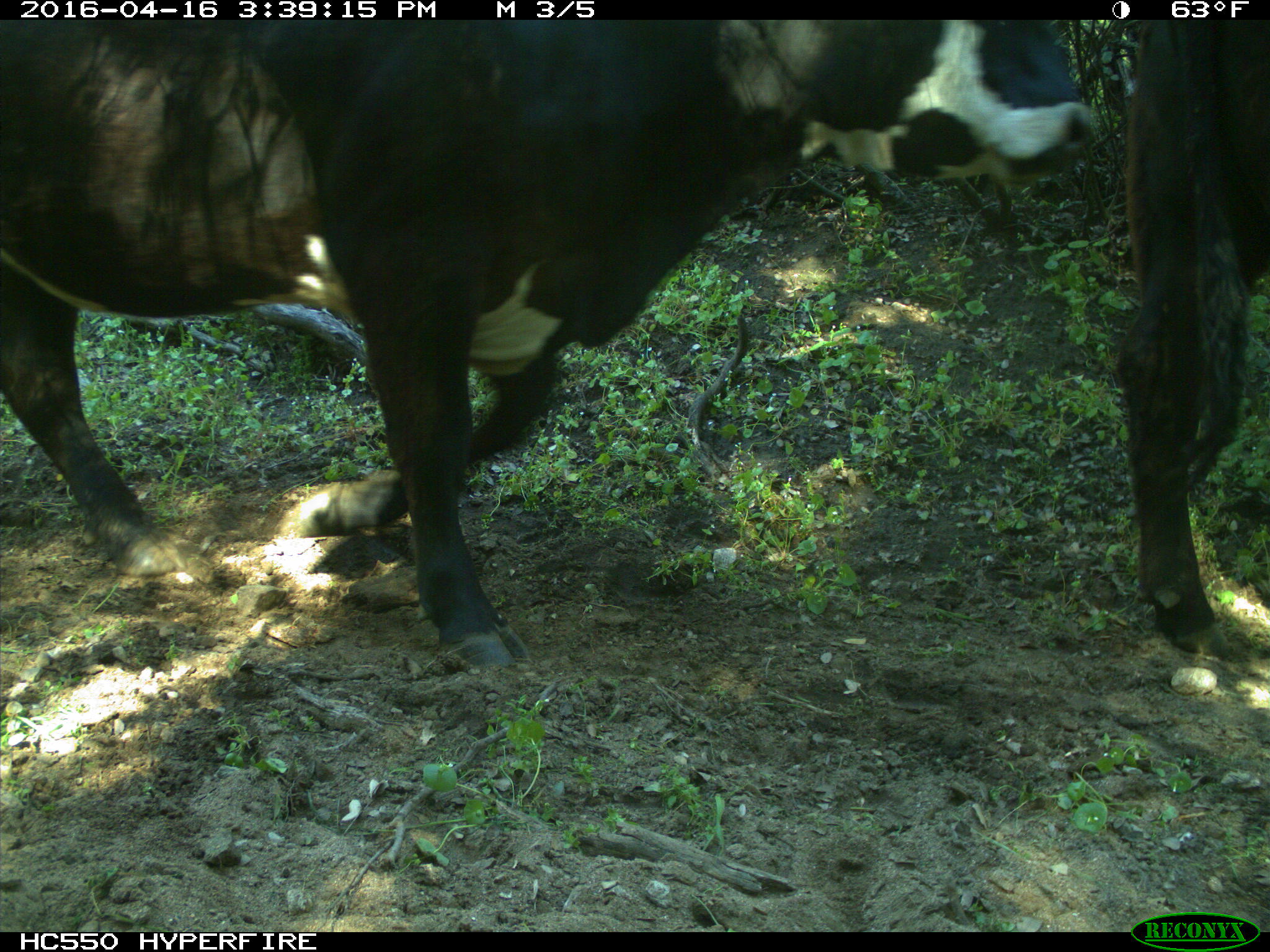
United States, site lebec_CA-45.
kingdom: Animalia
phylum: Chordata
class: Mammalia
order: Artiodactyla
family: Bovidae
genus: Bos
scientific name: Bos taurus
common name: domestic cow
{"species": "Bos taurus (domestic cow)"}